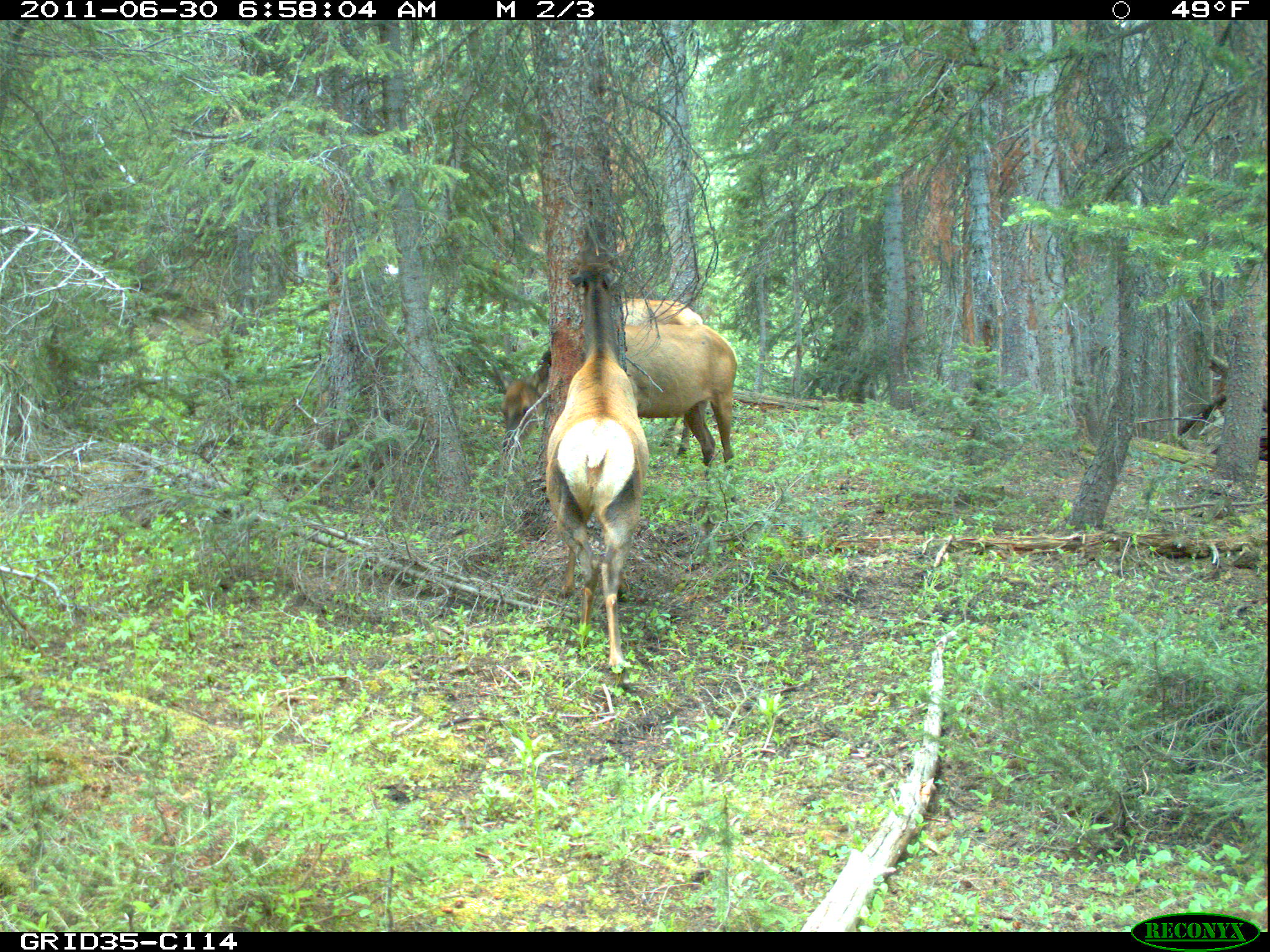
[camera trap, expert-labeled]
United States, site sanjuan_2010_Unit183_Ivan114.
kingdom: Animalia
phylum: Chordata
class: Mammalia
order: Artiodactyla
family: Cervidae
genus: Cervus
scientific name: Cervus elaphus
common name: red deer